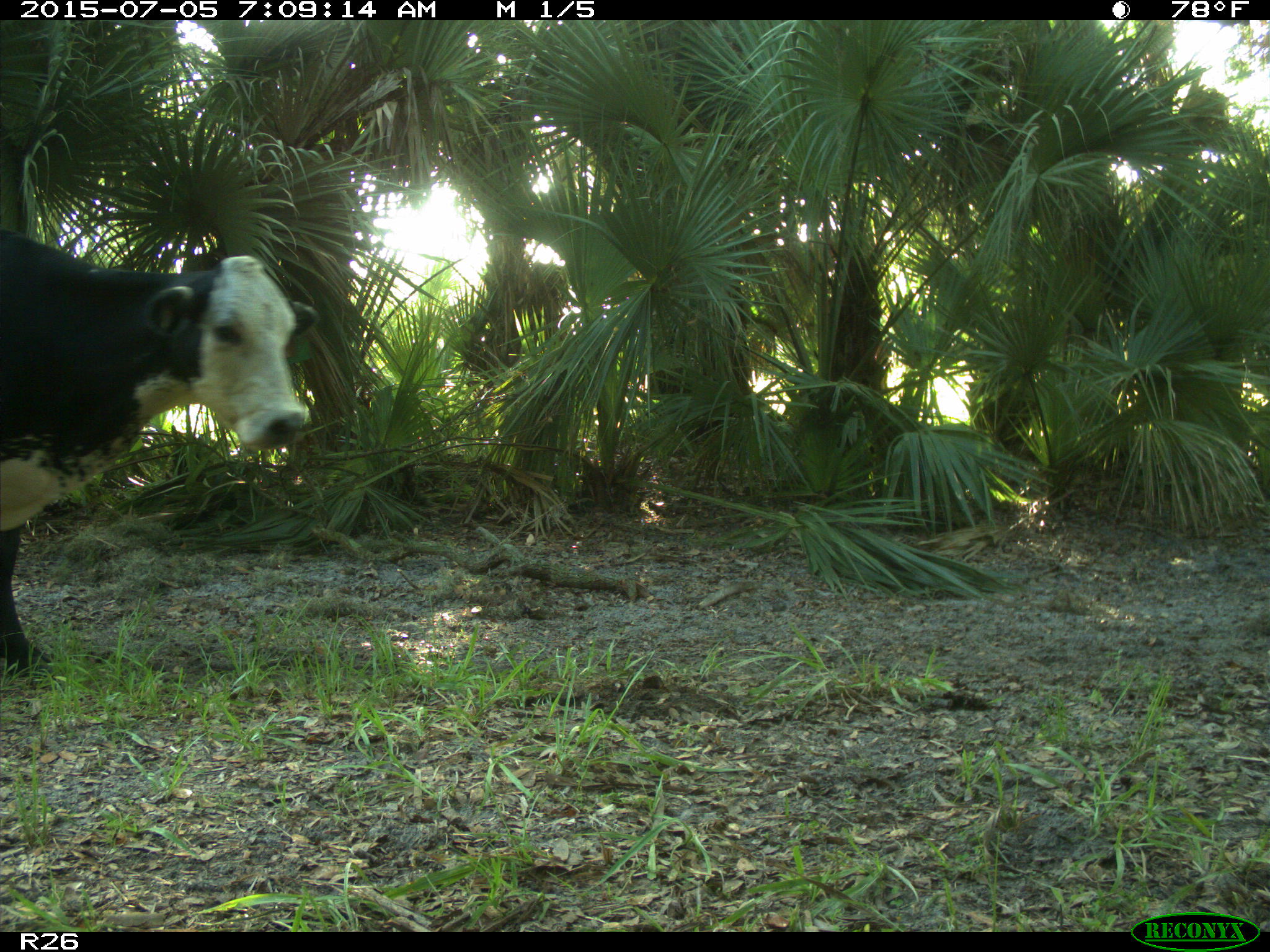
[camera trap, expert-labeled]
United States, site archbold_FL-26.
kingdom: Animalia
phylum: Chordata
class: Mammalia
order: Artiodactyla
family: Bovidae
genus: Bos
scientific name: Bos taurus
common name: domestic cow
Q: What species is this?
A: Bos taurus (domestic cow).